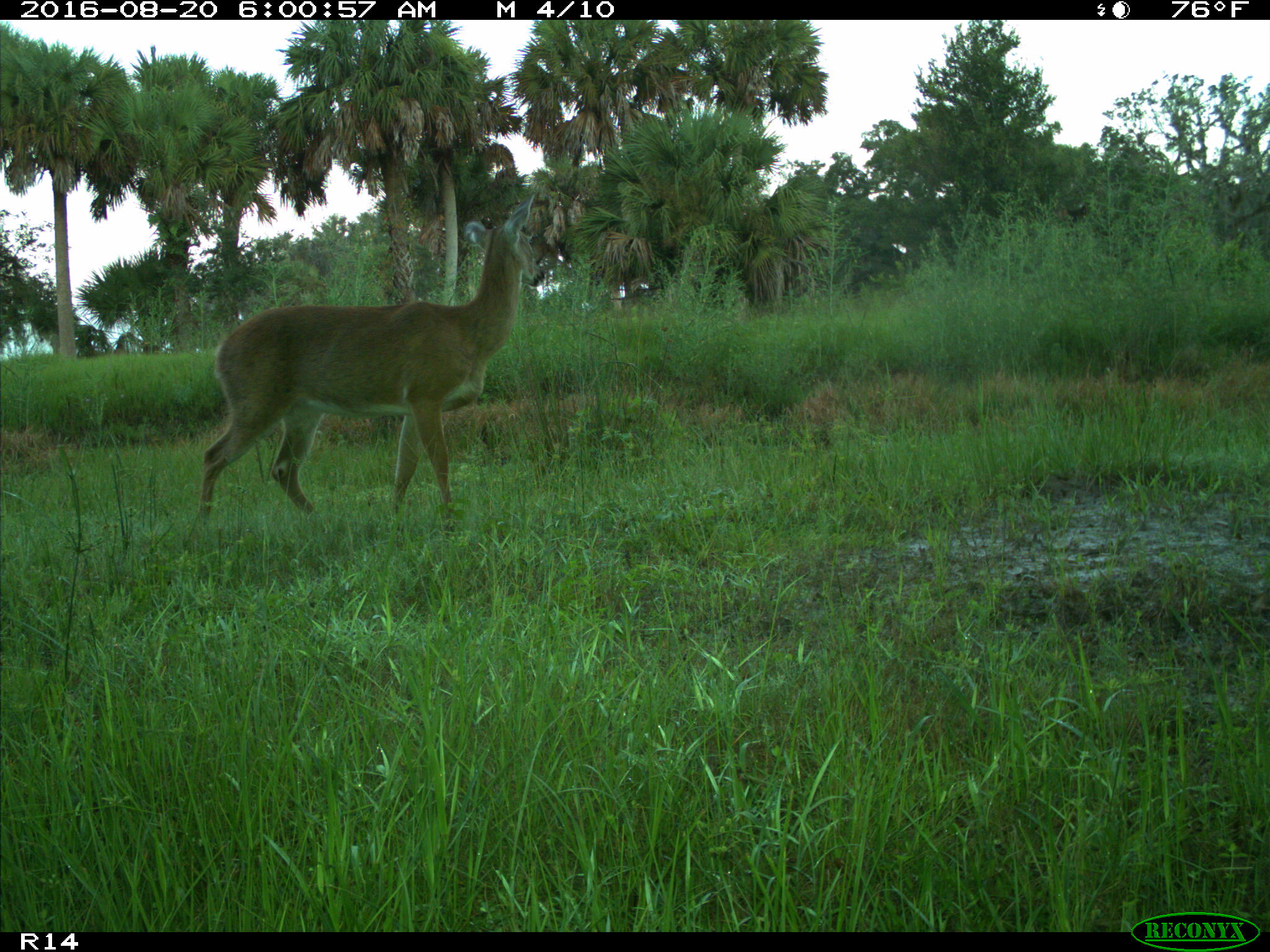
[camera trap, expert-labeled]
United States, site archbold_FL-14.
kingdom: Animalia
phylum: Chordata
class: Mammalia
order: Artiodactyla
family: Cervidae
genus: Odocoileus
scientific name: Odocoileus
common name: deer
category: unidentified deer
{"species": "unidentified deer (deer) (Odocoileus)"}